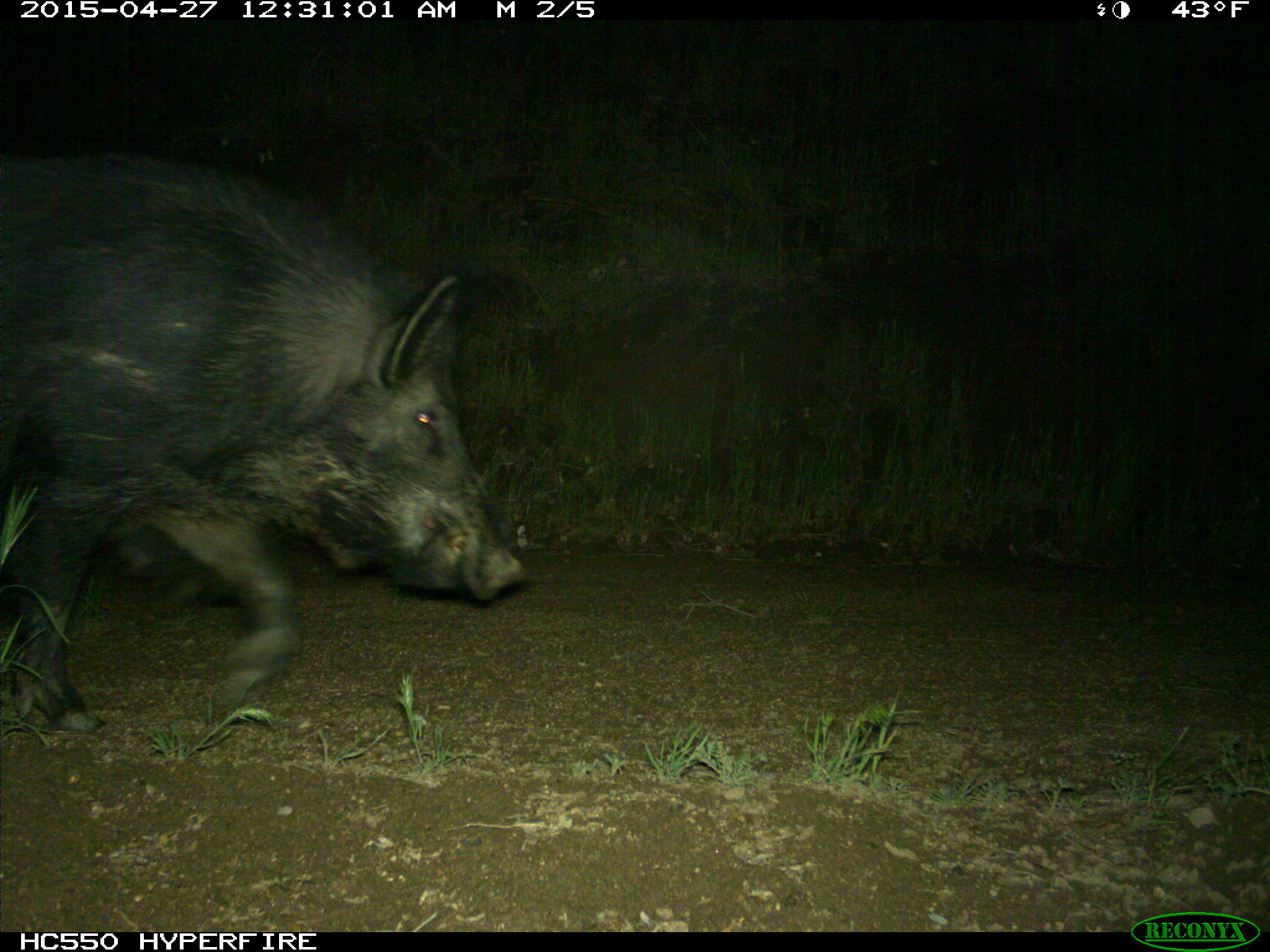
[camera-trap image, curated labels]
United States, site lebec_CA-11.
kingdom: Animalia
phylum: Chordata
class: Mammalia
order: Artiodactyla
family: Suidae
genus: Sus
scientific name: Sus scrofa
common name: wild boar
Sus scrofa (wild boar).